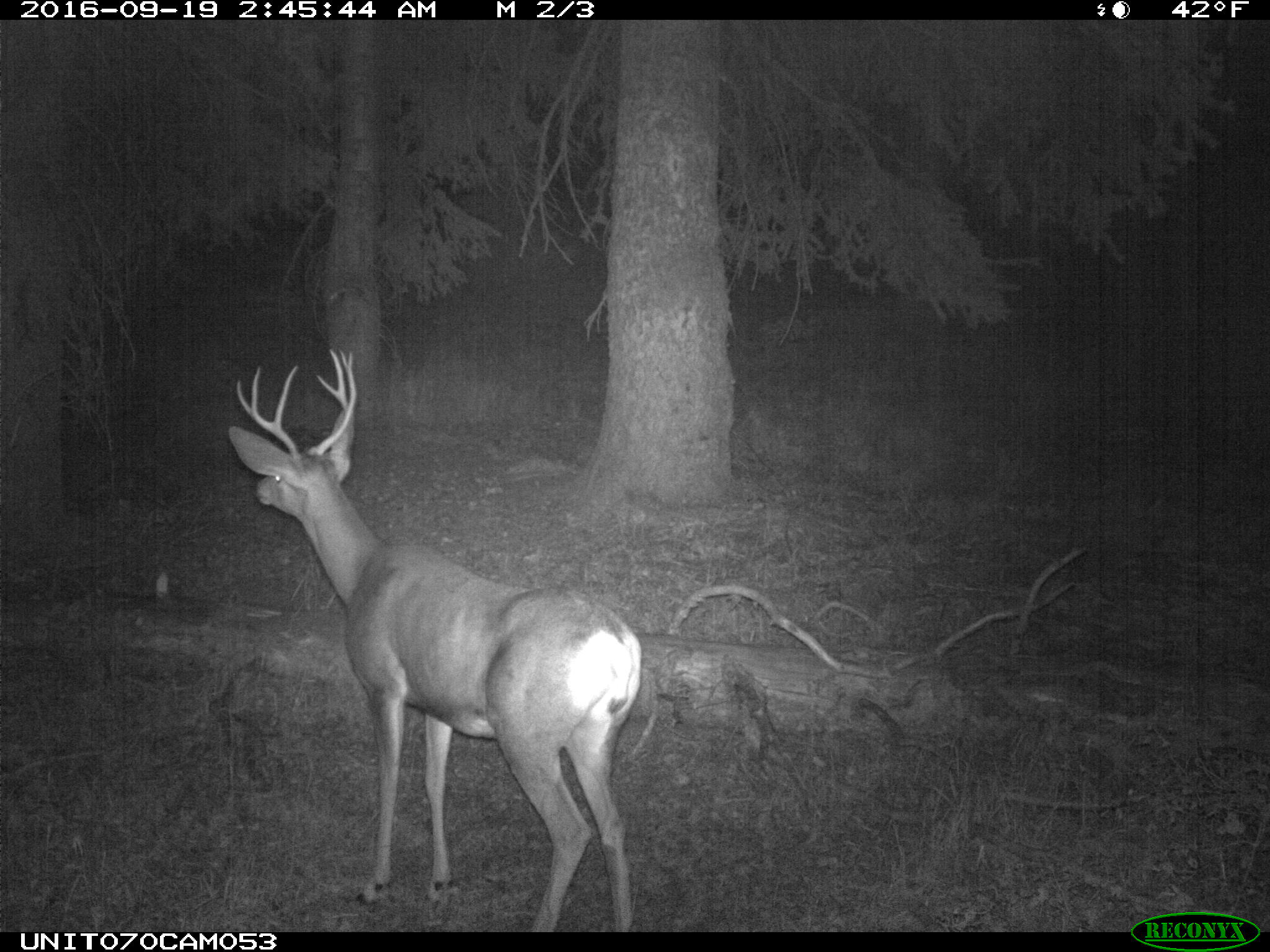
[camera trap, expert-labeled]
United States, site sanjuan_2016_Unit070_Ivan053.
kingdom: Animalia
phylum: Chordata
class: Mammalia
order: Artiodactyla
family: Cervidae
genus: Odocoileus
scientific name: Odocoileus hemionus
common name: mule deer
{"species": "Odocoileus hemionus (mule deer)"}